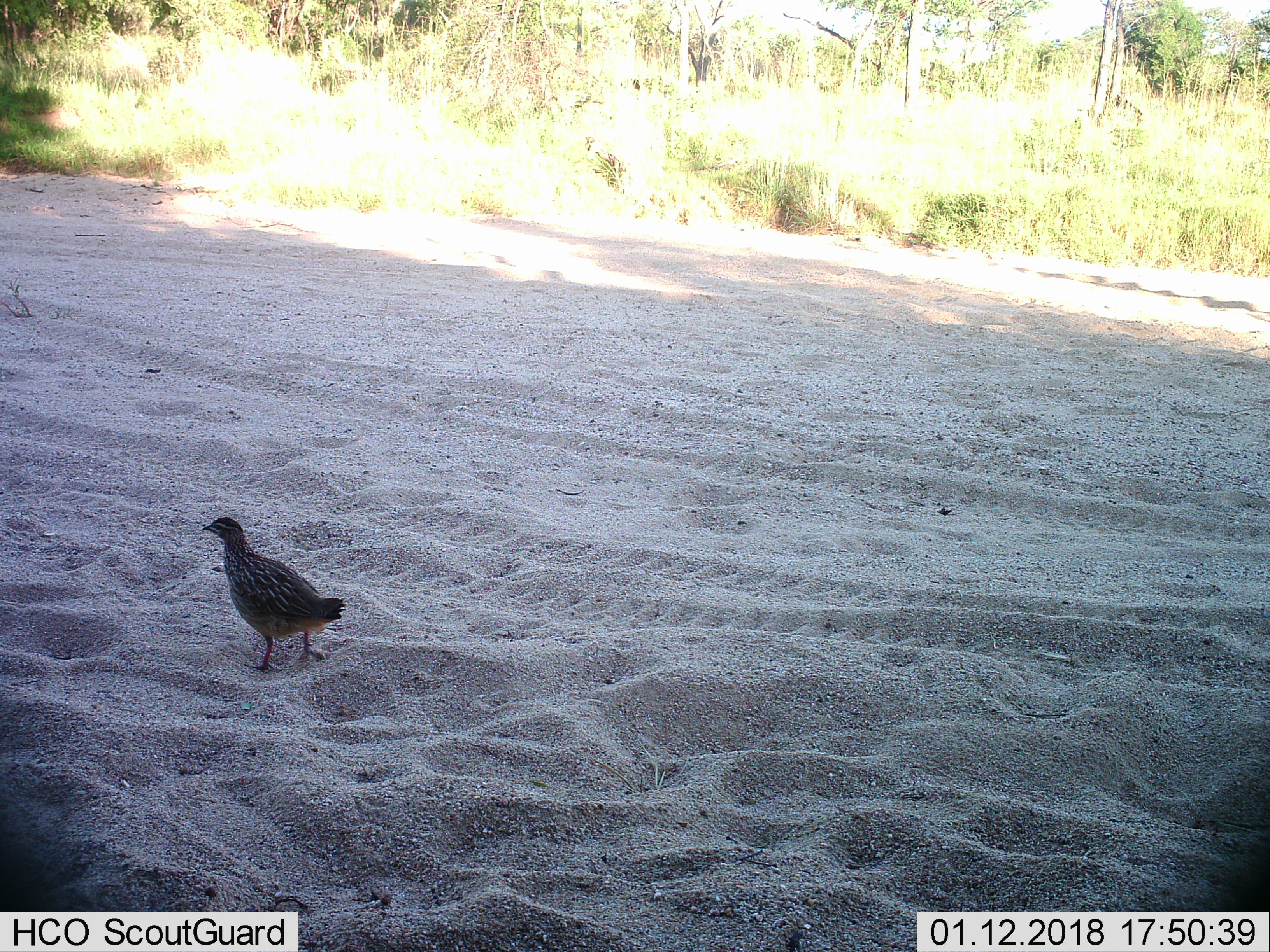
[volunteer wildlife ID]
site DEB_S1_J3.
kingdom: Animalia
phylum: Chordata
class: Aves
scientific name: Aves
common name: bird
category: birdother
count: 1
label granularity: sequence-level